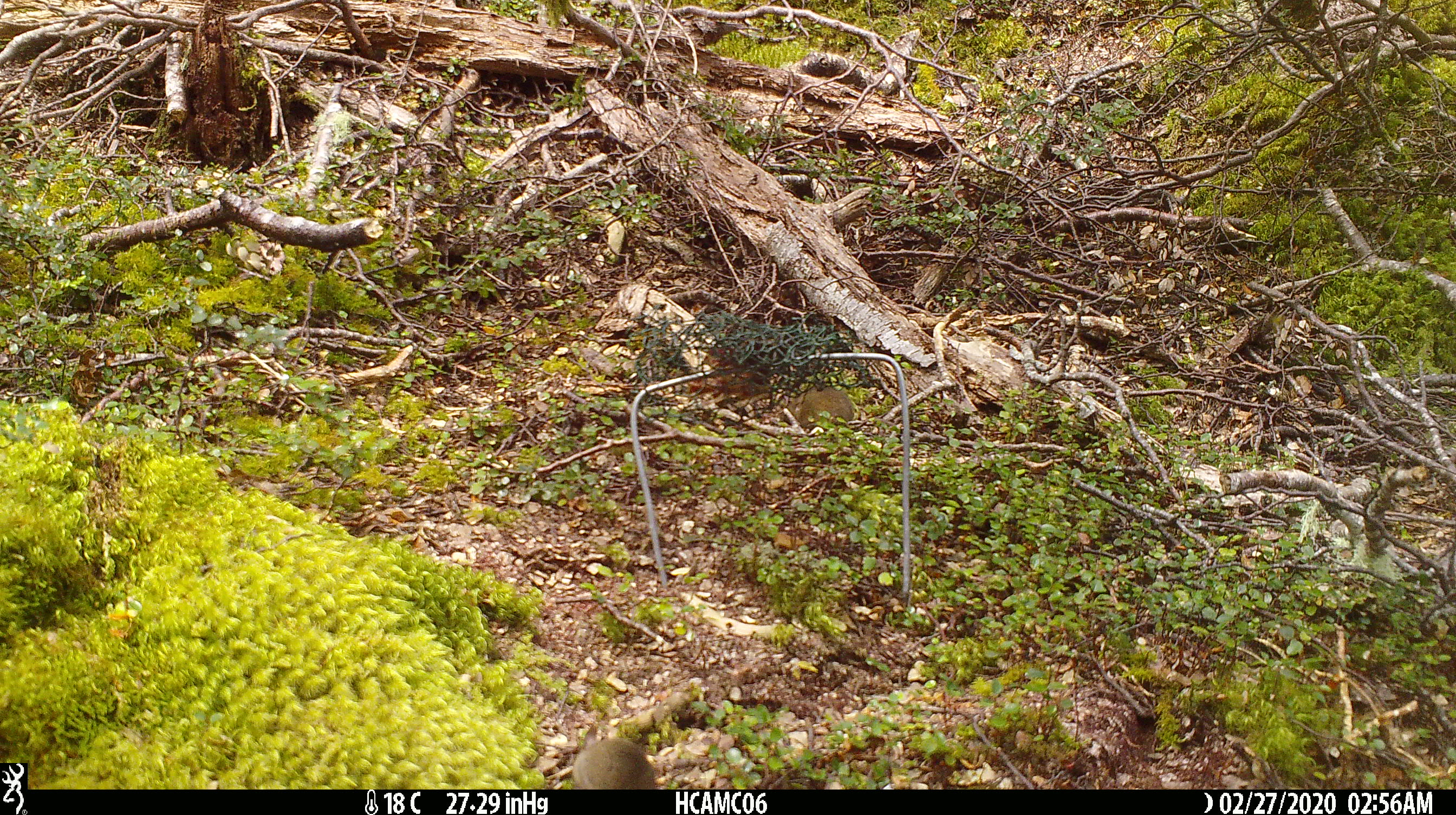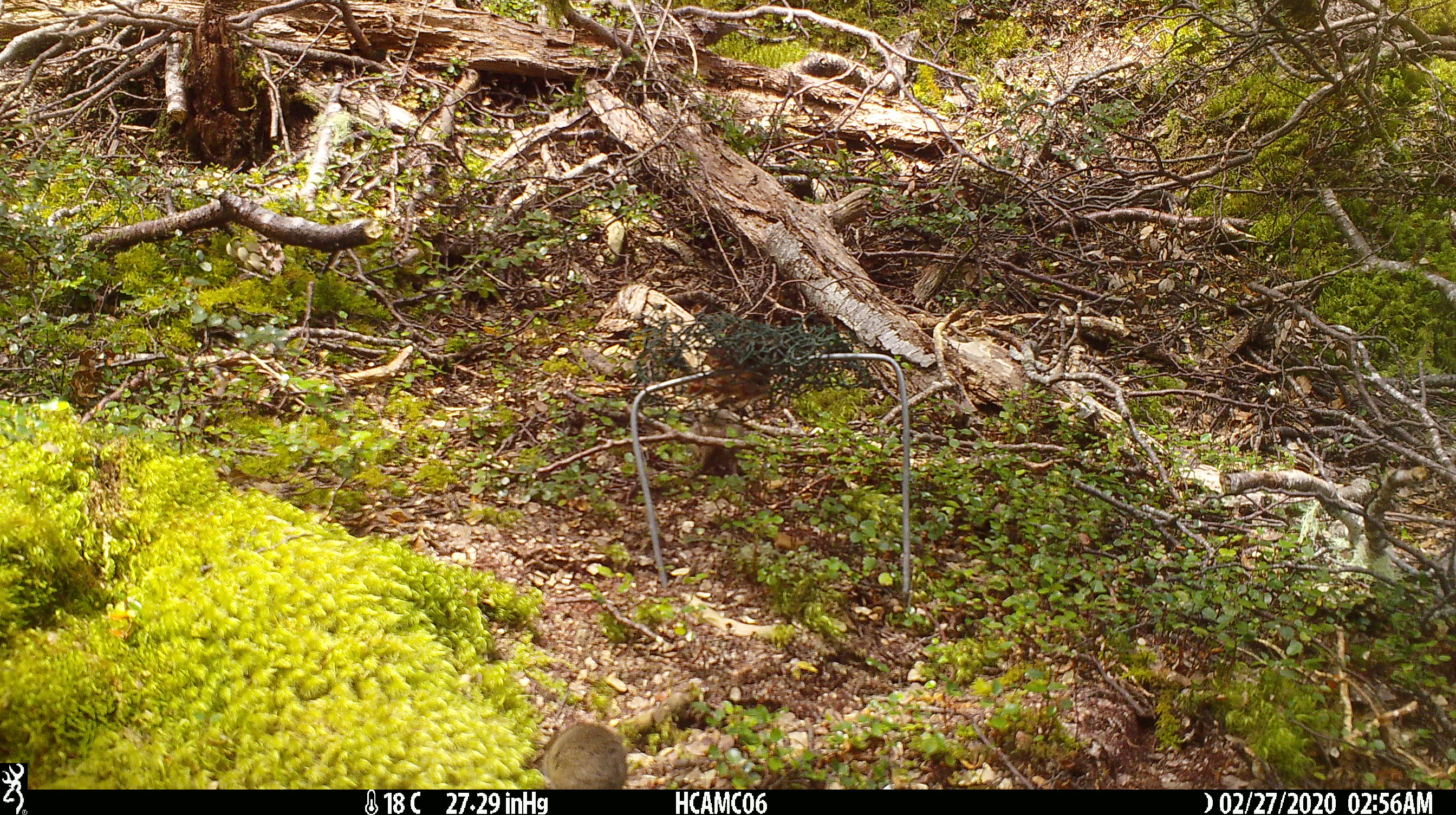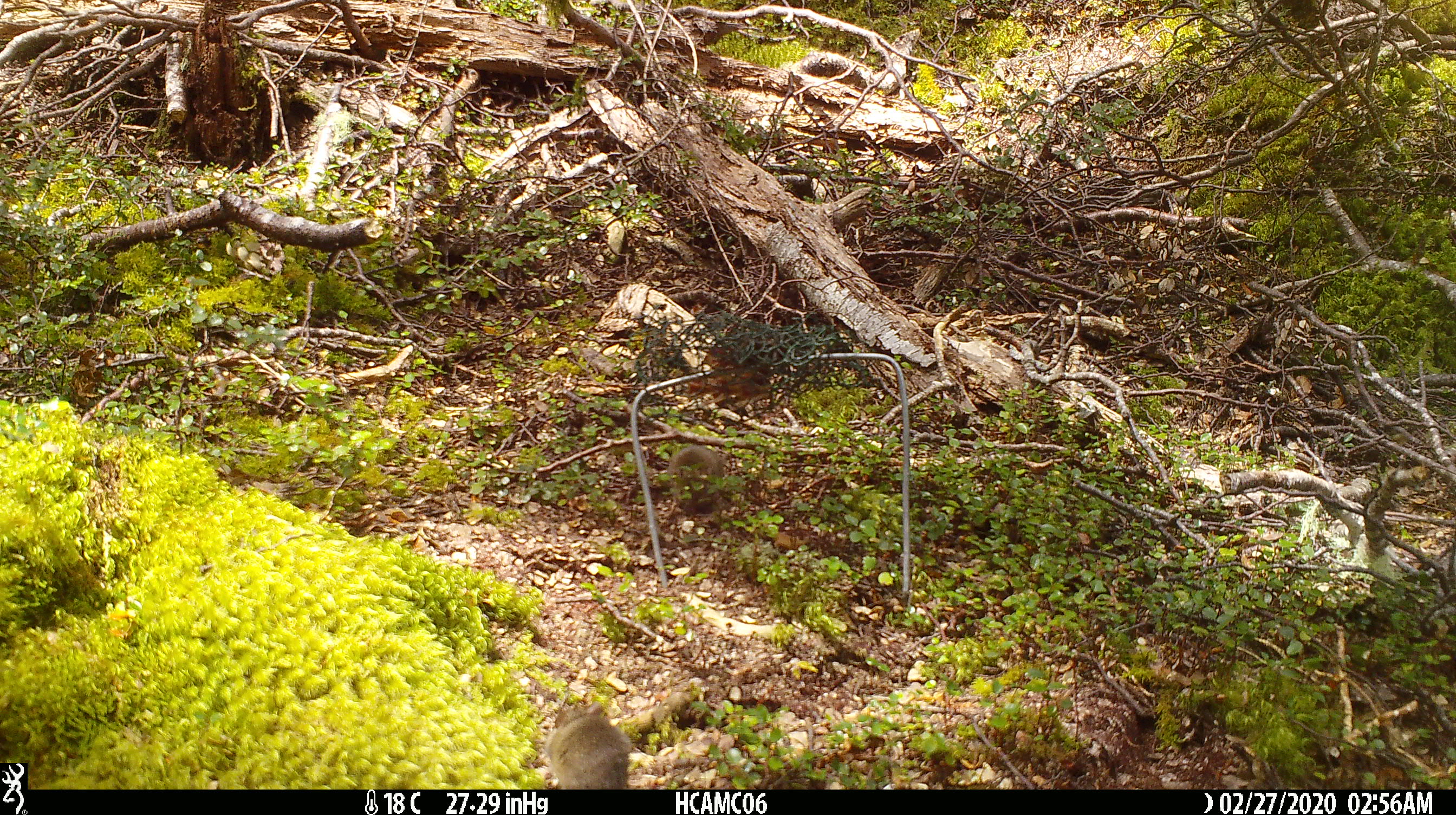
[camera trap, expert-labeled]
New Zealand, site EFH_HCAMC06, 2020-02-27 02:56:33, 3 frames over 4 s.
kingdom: Animalia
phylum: Chordata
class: Mammalia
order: Rodentia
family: Muridae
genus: Mus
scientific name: Mus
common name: mouse